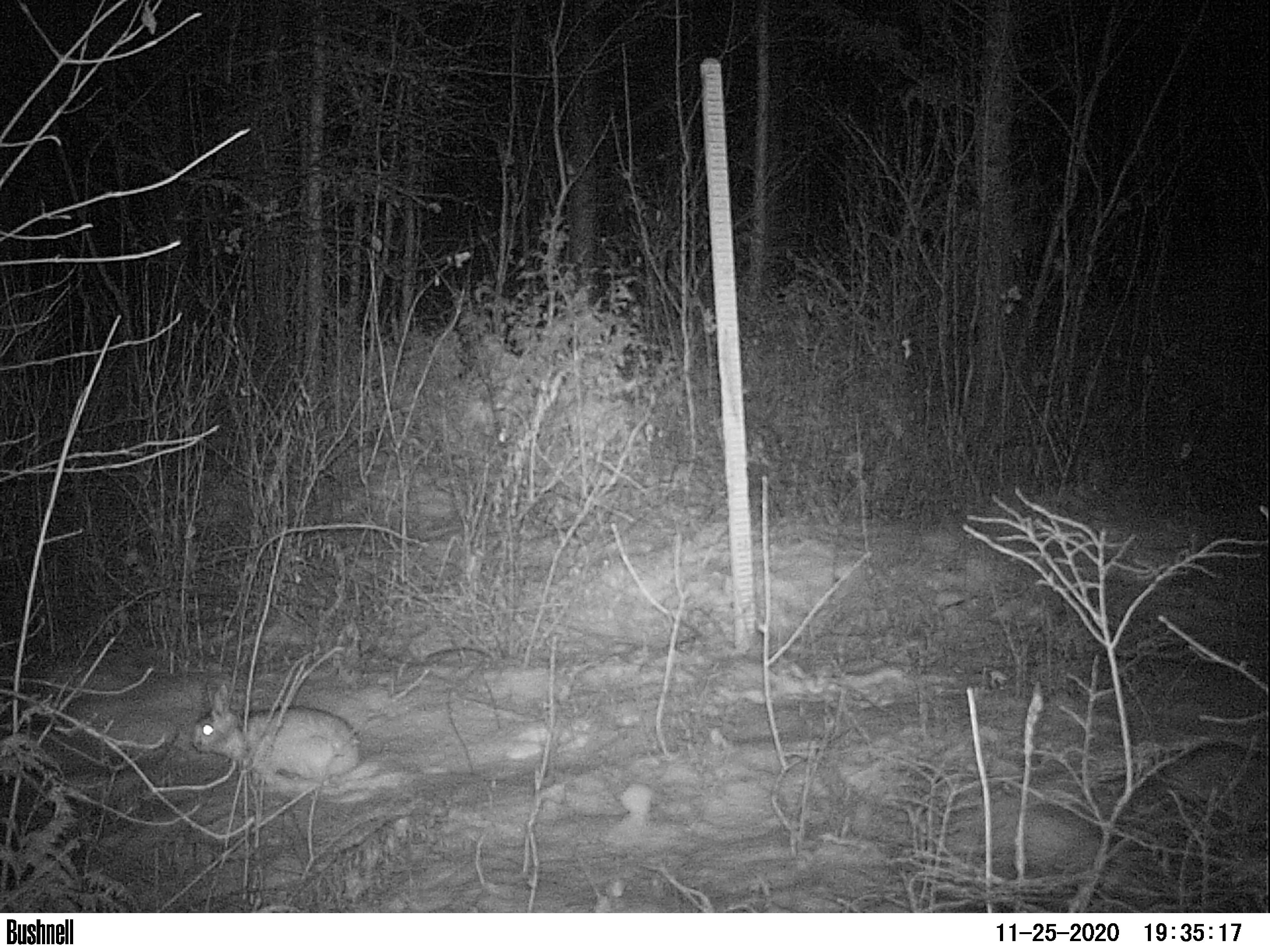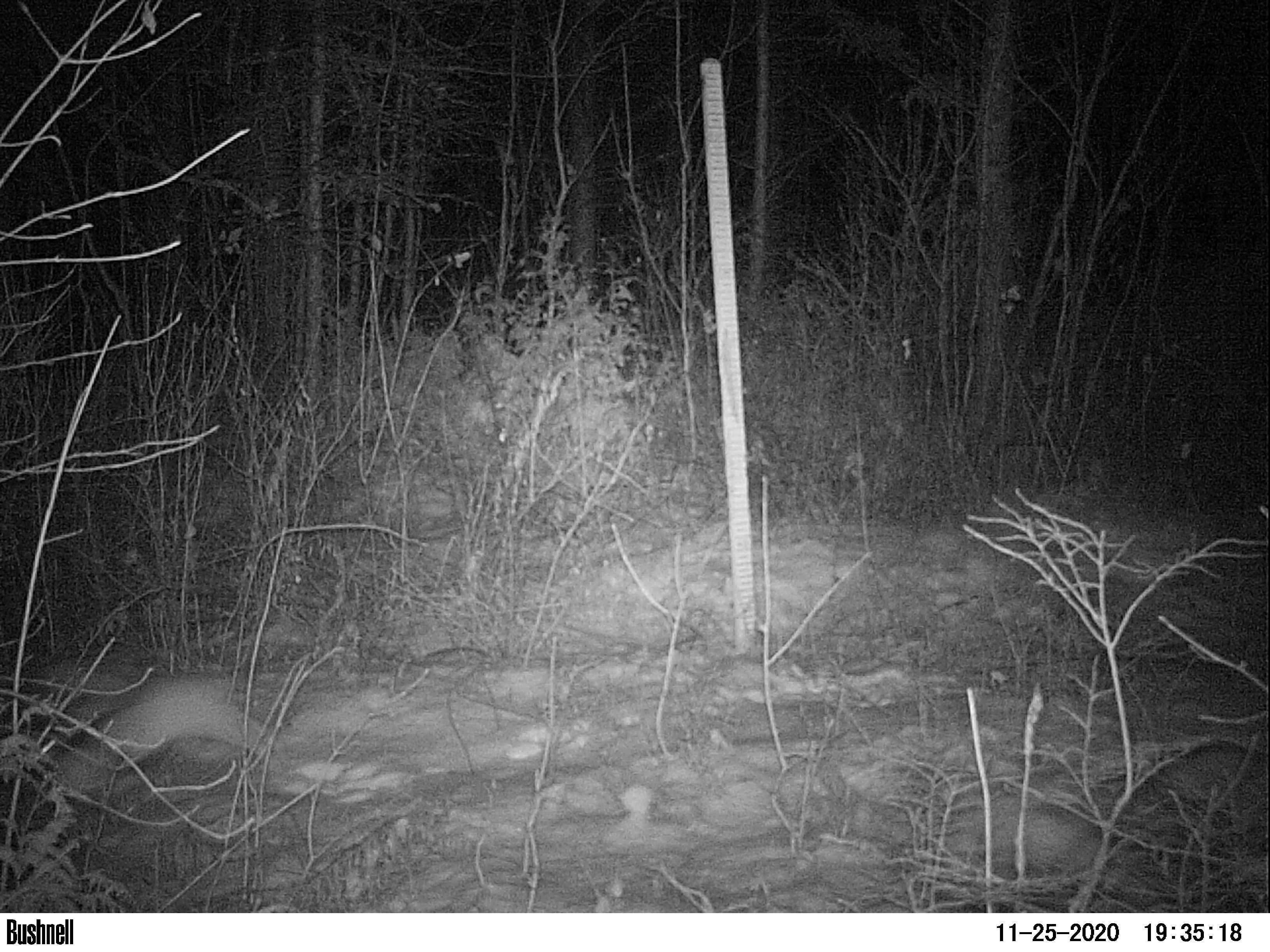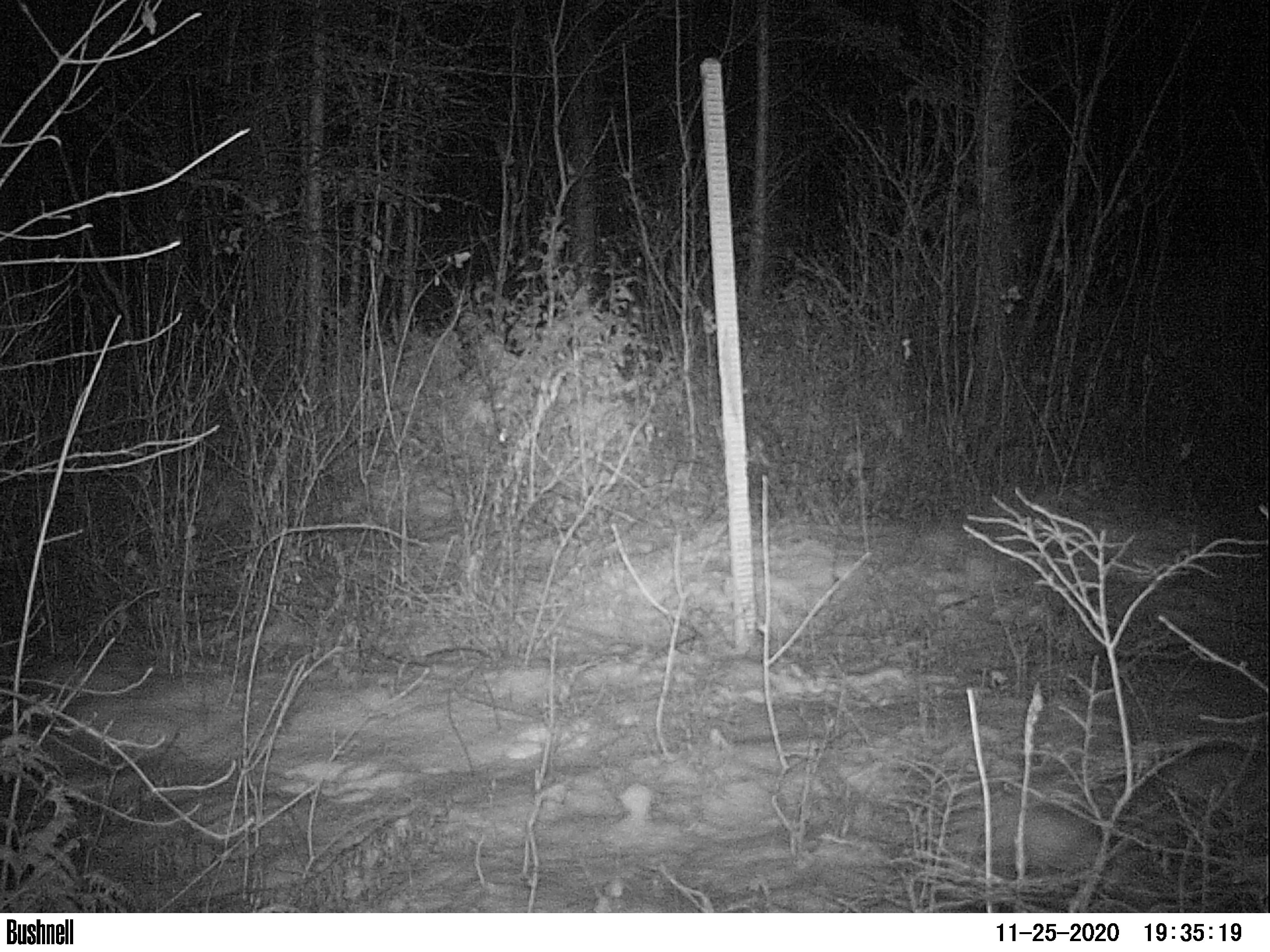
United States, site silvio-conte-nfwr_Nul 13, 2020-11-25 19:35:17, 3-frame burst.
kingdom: Animalia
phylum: Chordata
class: Mammalia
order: Lagomorpha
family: Leporidae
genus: Lepus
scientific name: Lepus americanus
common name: snowshoe hare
Snowshoe hare (Lepus americanus).